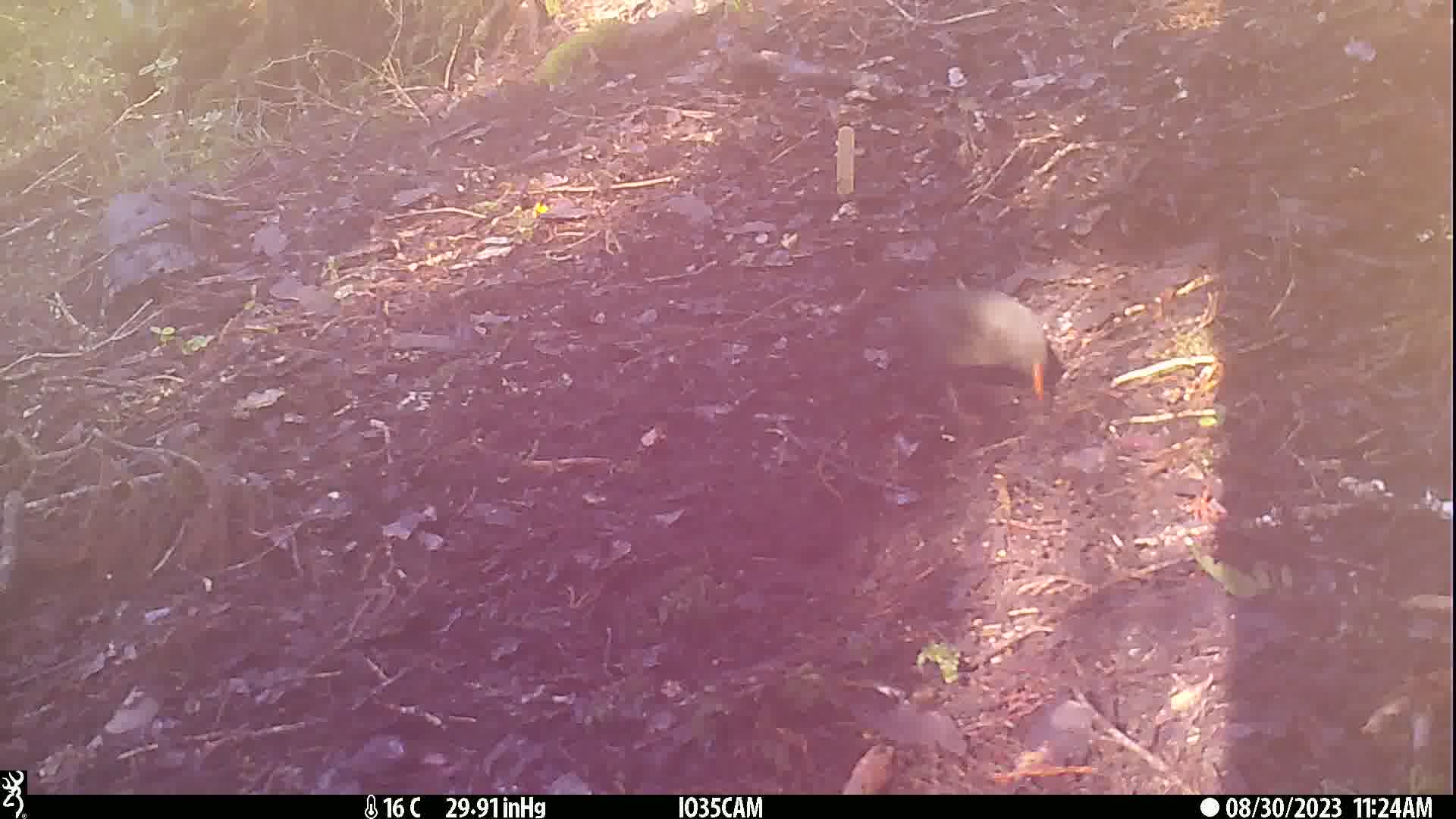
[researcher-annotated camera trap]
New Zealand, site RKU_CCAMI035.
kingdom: Animalia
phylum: Chordata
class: Aves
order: Passeriformes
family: Turdidae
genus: Turdus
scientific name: Turdus merula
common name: eurasian blackbird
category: blackbird